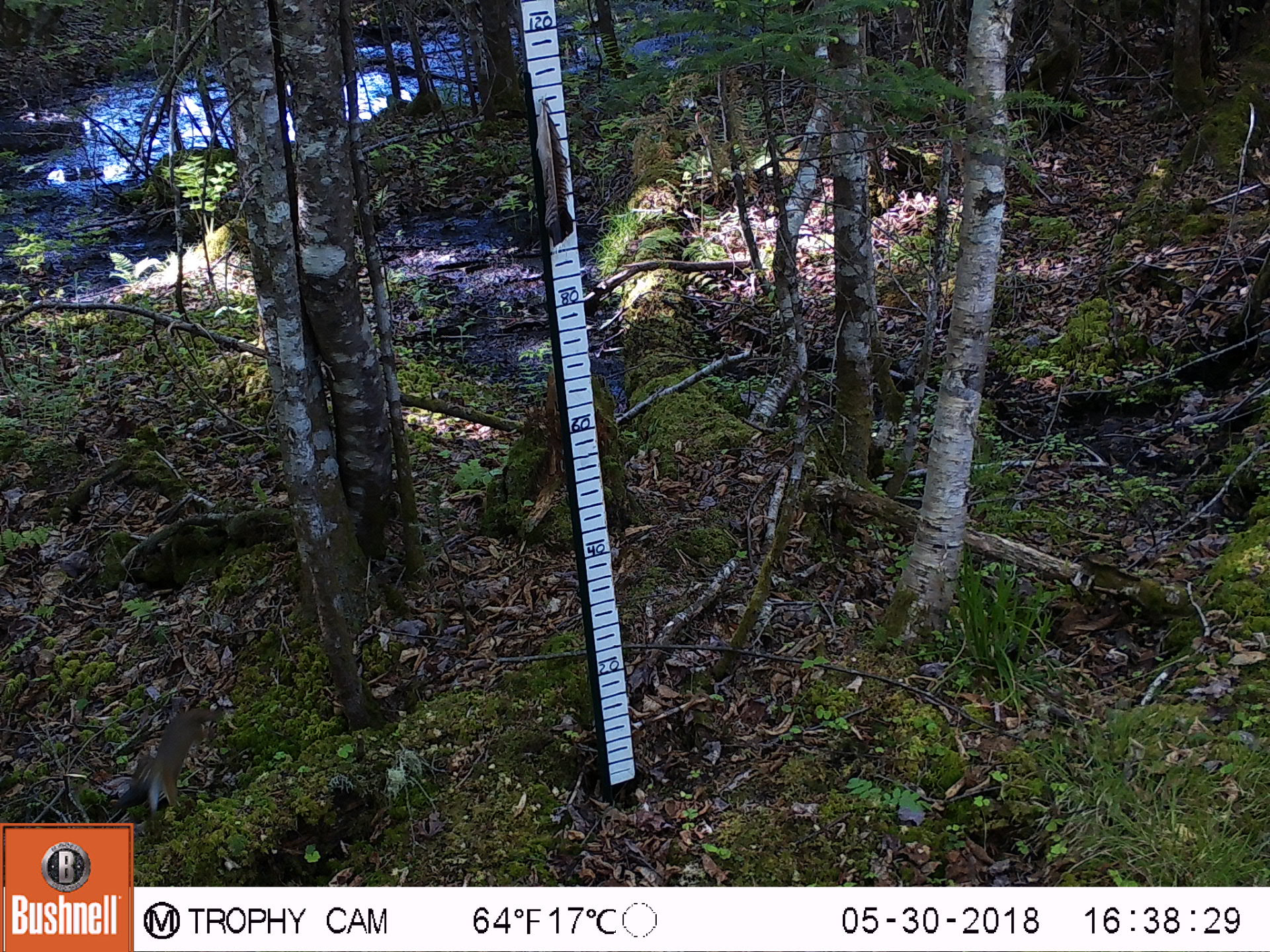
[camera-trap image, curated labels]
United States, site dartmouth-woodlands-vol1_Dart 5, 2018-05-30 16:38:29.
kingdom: Animalia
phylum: Chordata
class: Mammalia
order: Rodentia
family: Sciuridae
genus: Tamiasciurus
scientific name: Tamiasciurus hudsonicus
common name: red squirrel